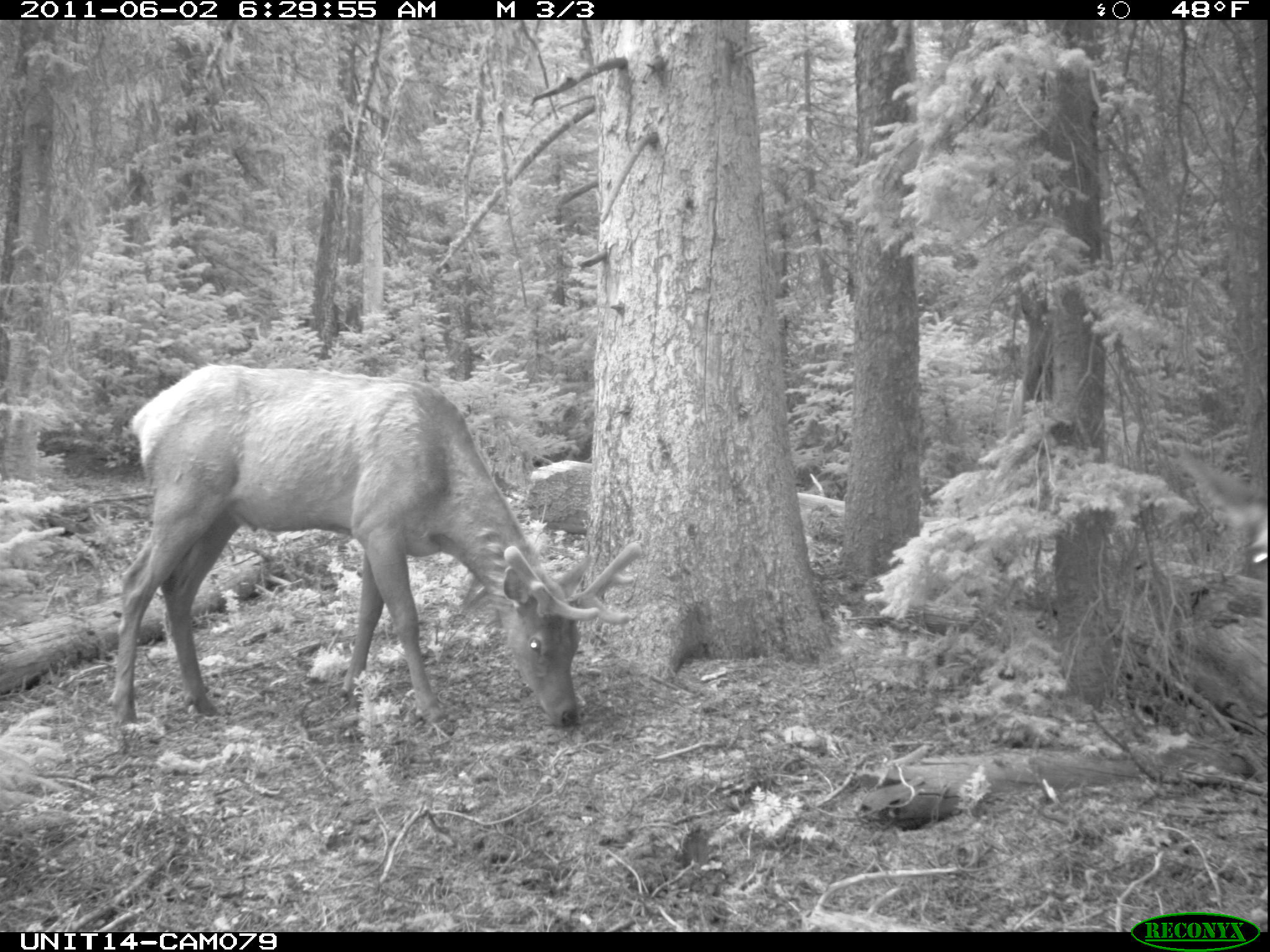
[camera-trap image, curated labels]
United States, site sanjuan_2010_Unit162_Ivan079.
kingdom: Animalia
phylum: Chordata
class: Mammalia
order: Artiodactyla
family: Cervidae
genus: Cervus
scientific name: Cervus elaphus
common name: red deer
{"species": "Cervus elaphus (red deer)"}